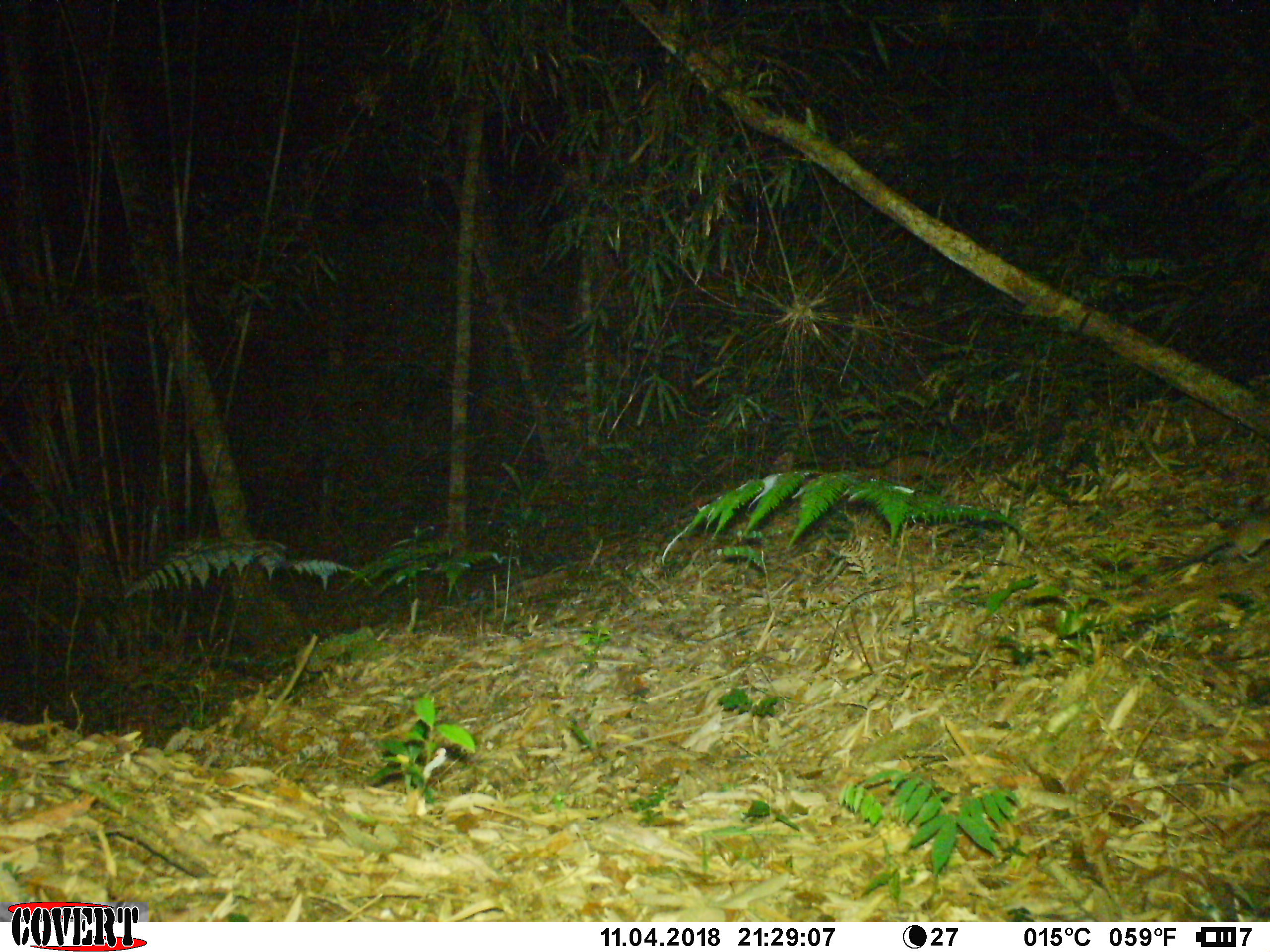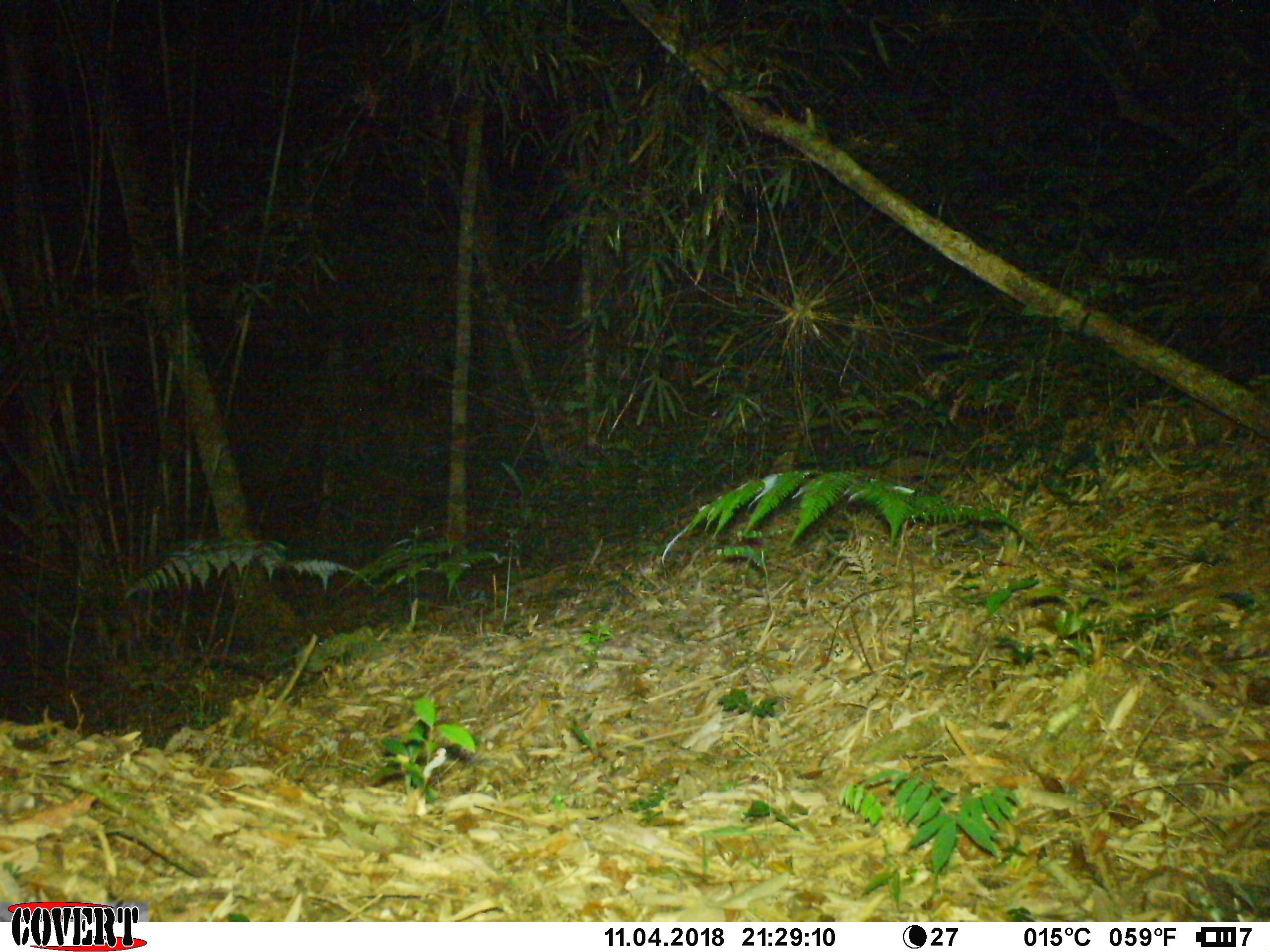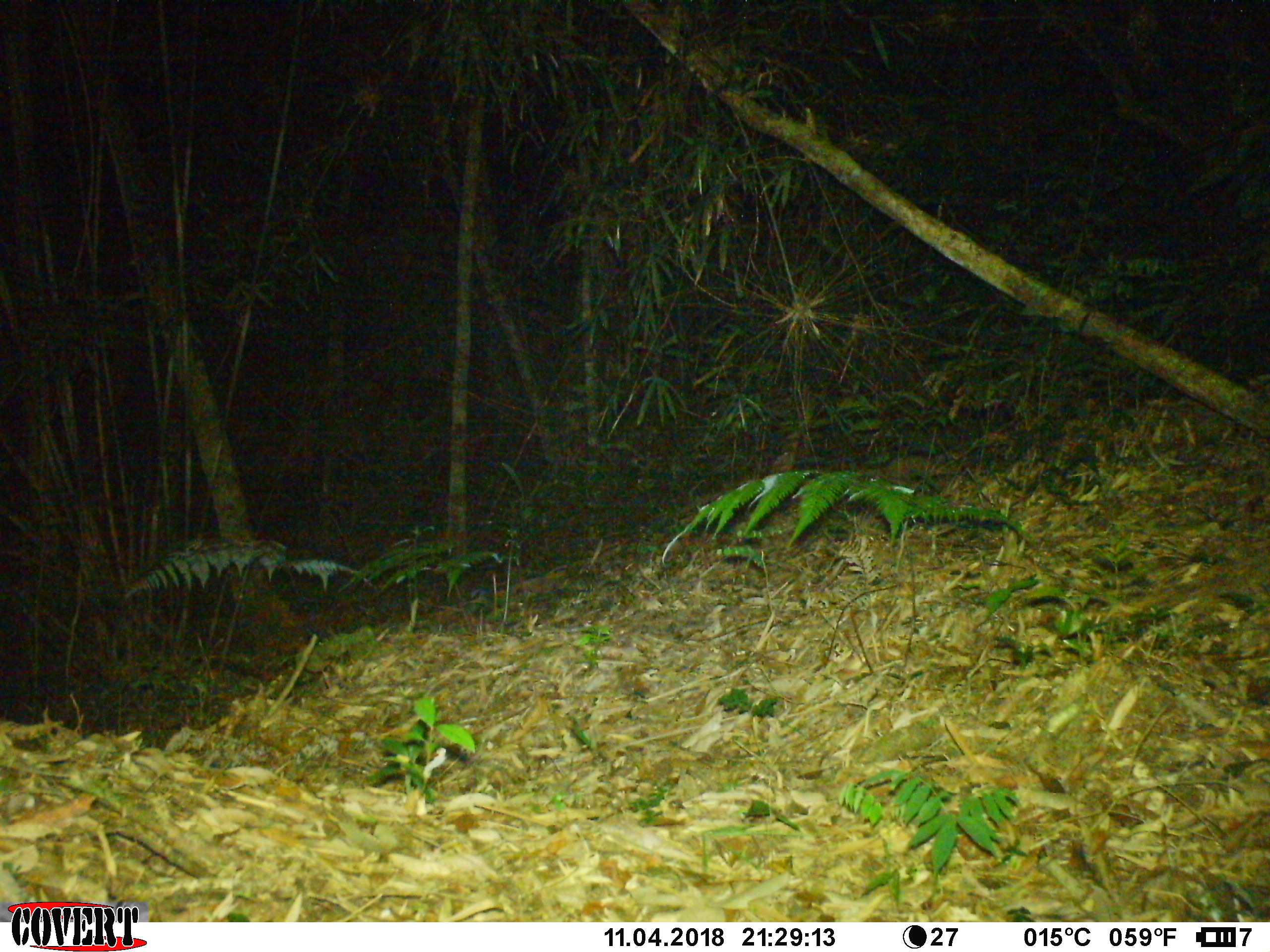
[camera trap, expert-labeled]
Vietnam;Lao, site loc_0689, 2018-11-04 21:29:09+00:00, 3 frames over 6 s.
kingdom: Animalia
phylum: Chordata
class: Mammalia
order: Rodentia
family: Muridae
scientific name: Muridae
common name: old-world mice and rats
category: unidentified murid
Unidentified murid (old-world mice and rats) (Muridae). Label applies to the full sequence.